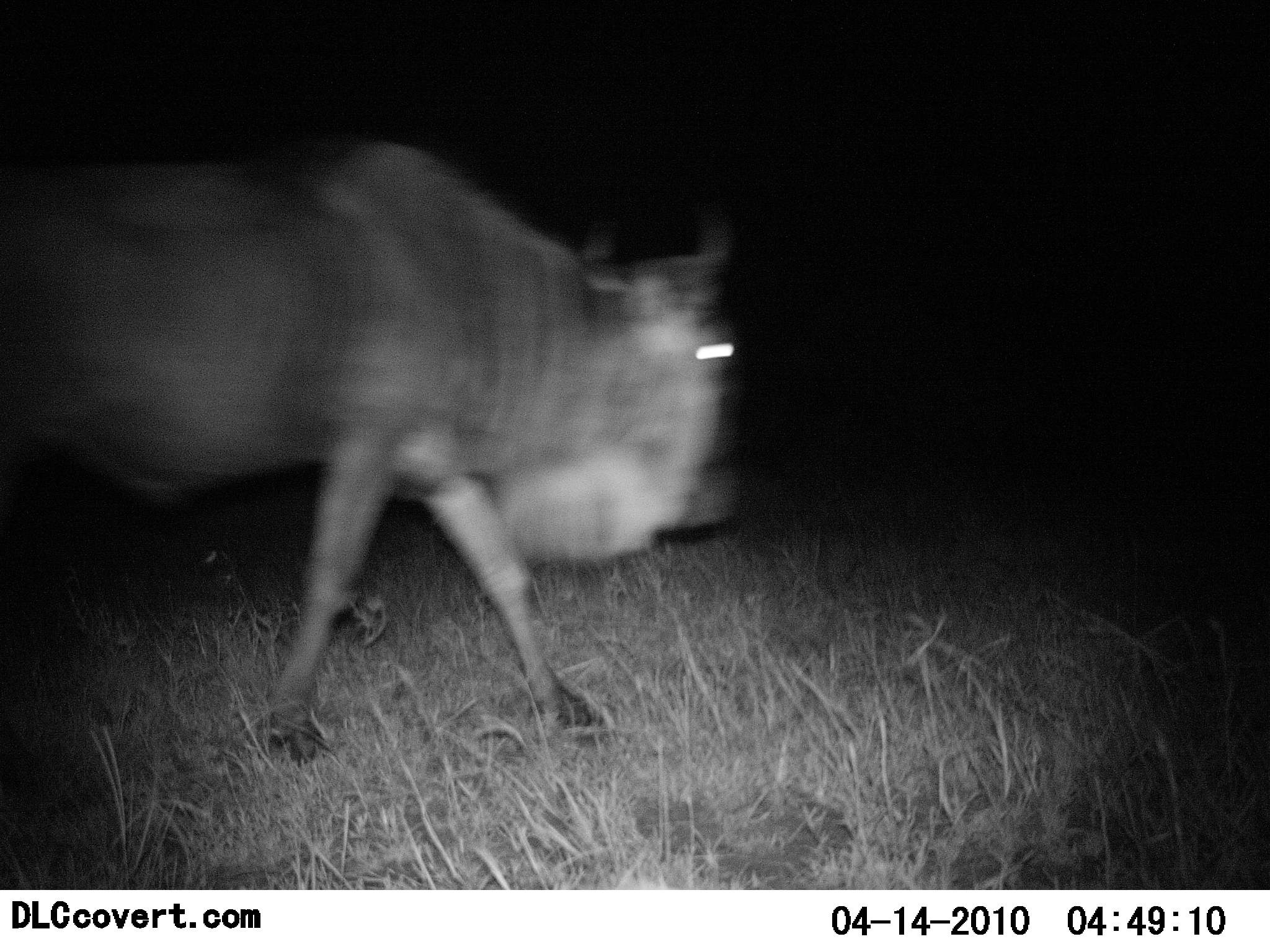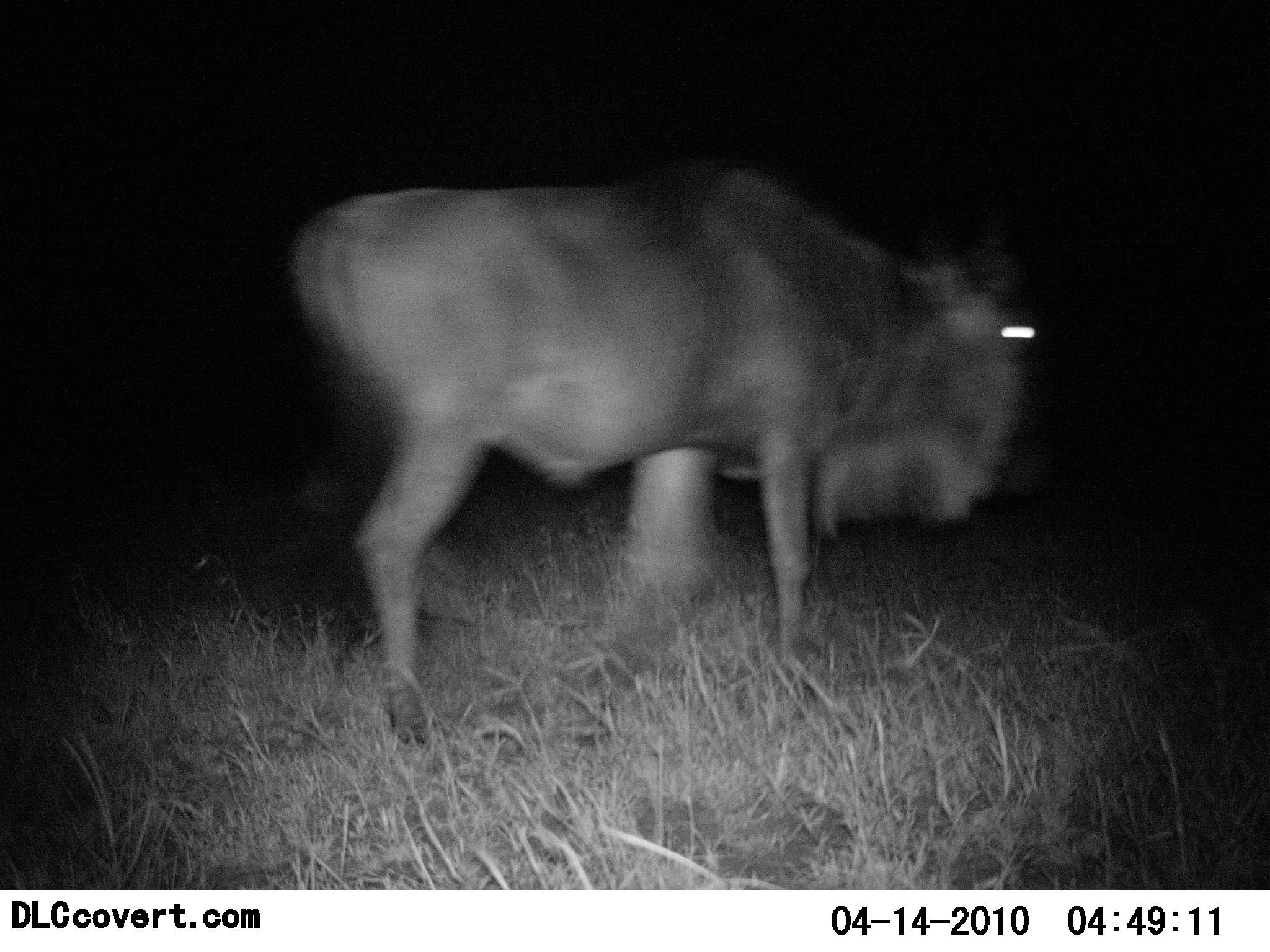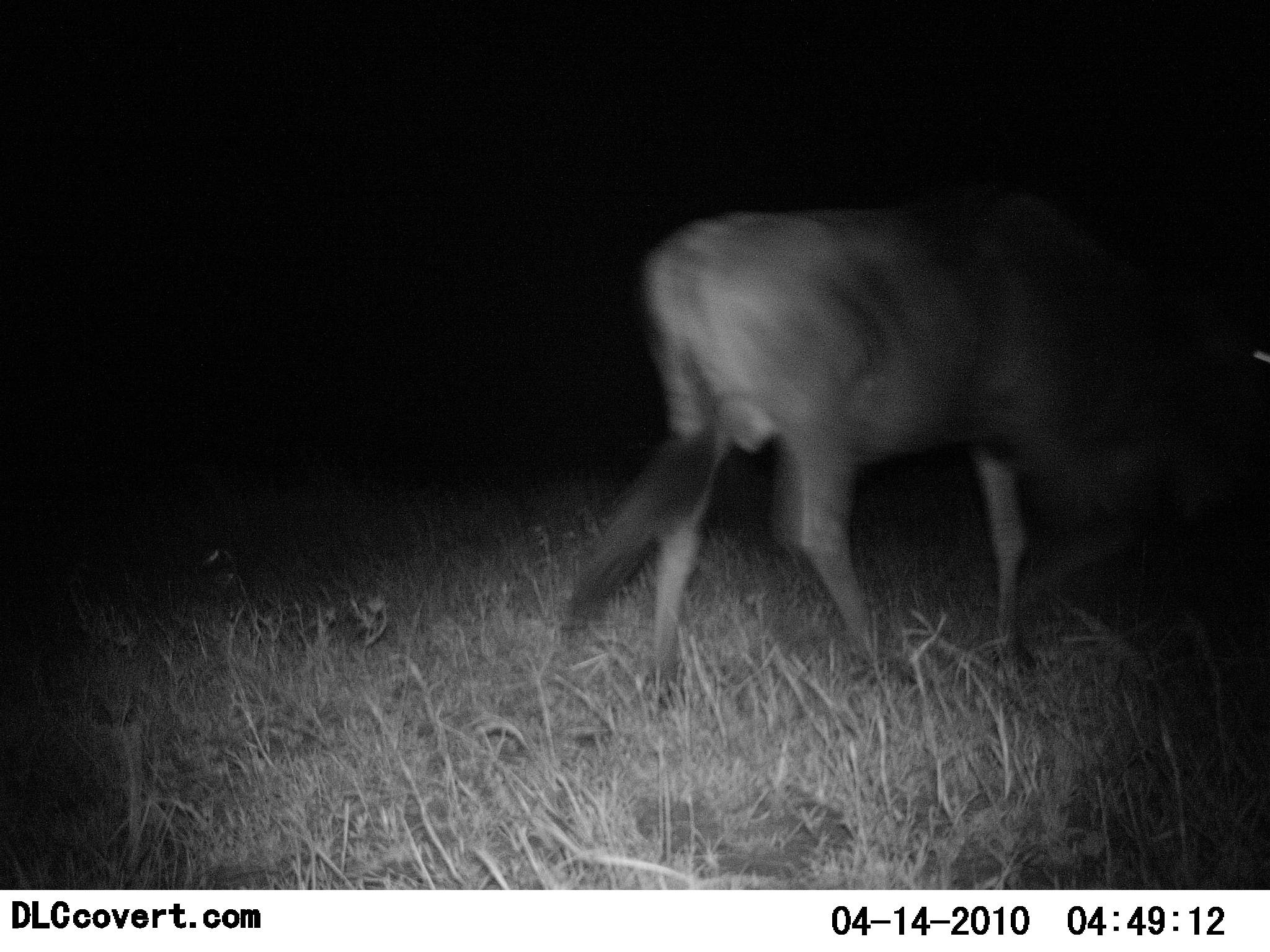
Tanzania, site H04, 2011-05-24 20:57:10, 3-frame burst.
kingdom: Animalia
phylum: Chordata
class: Mammalia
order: Artiodactyla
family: Bovidae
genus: Connochaetes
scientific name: Connochaetes taurinus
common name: blue wildebeest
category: wildebeest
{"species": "wildebeest (blue wildebeest) (Connochaetes taurinus)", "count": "1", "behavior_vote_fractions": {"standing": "9%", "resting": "0%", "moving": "100%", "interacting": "0%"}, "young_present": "0%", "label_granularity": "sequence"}